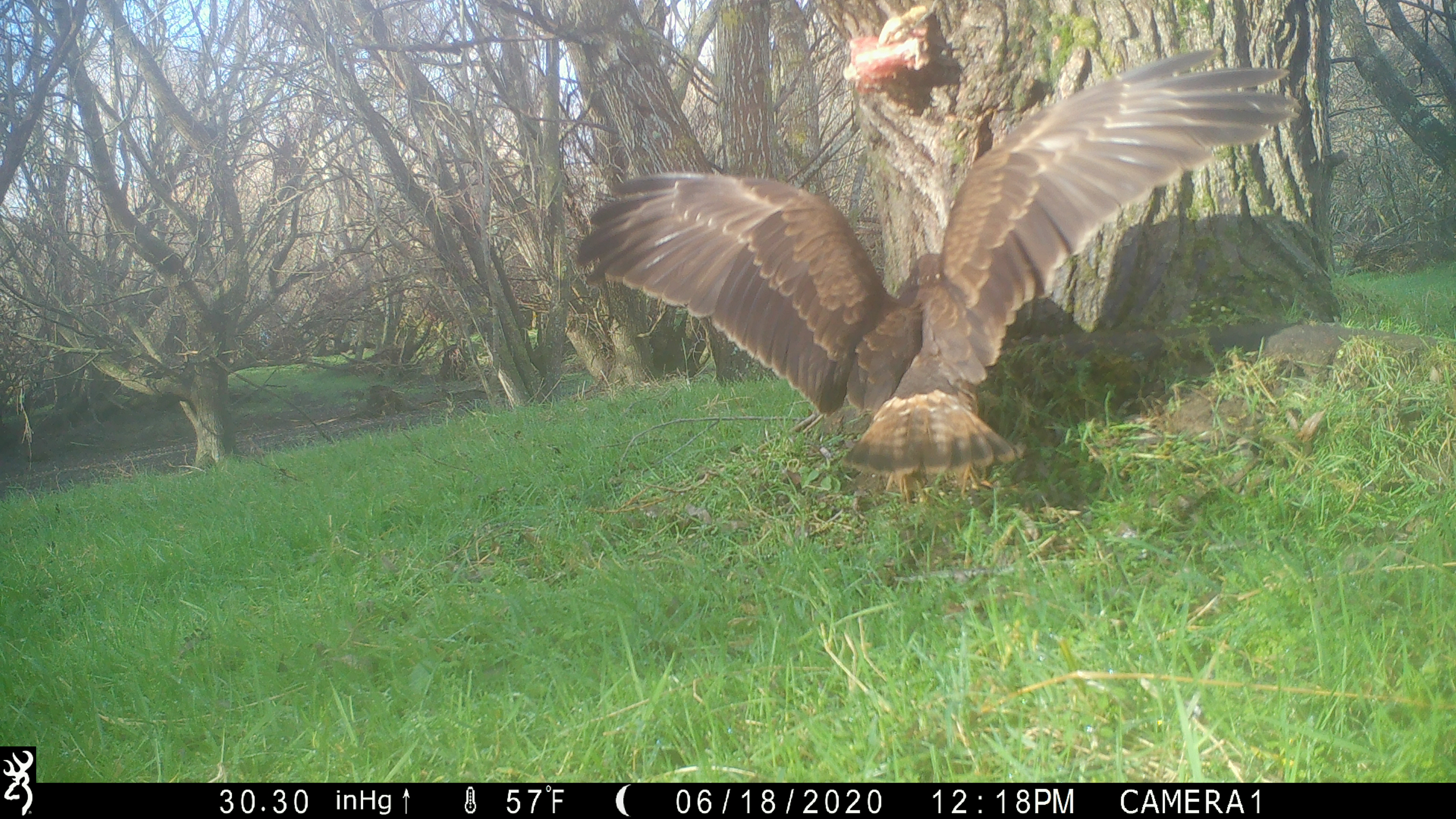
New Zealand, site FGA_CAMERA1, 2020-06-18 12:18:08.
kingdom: Animalia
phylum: Chordata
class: Aves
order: Accipitriformes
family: Accipitridae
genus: Circus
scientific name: Circus approximans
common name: swamp harrier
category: harrier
Harrier (swamp harrier) (Circus approximans).